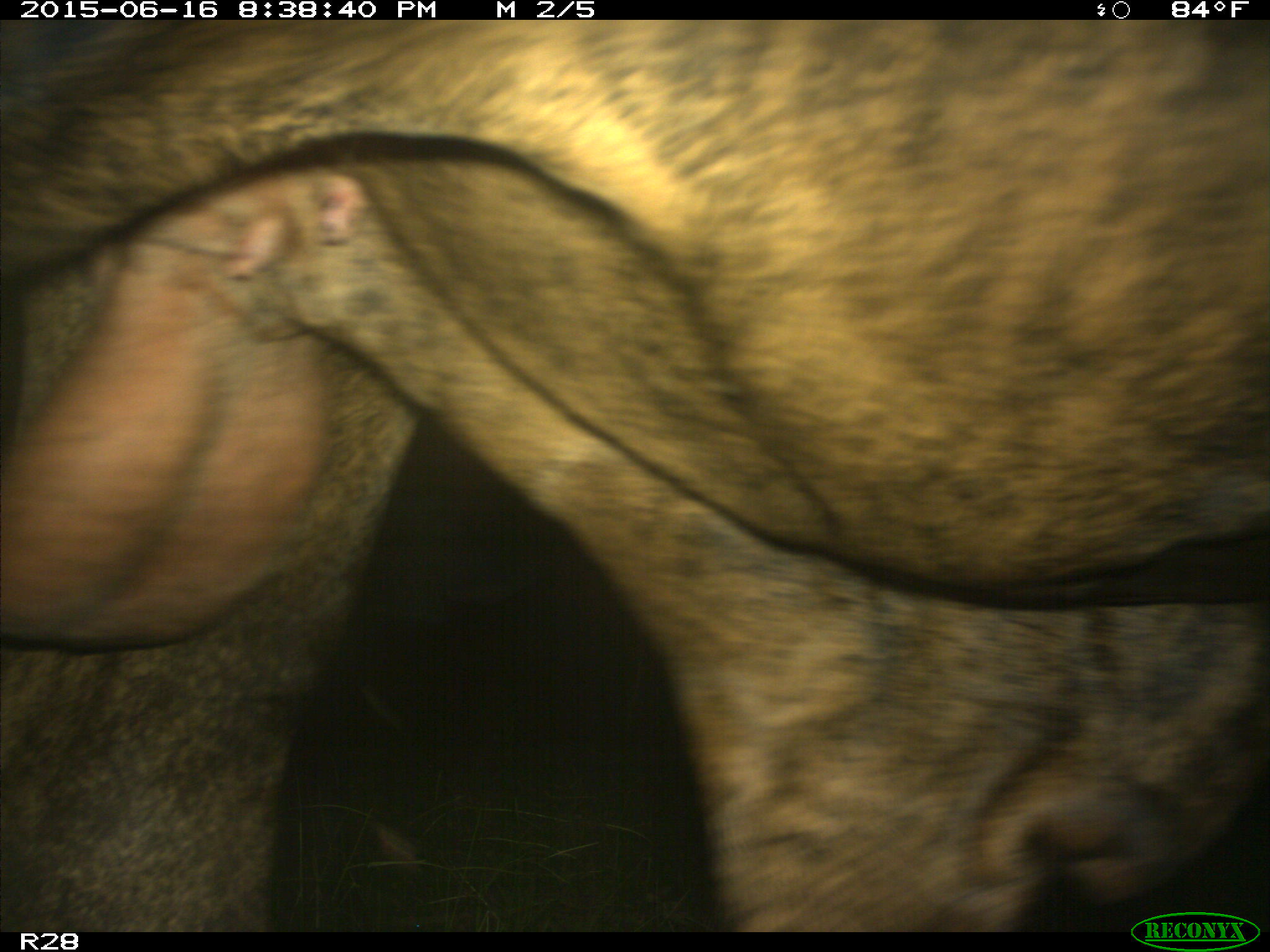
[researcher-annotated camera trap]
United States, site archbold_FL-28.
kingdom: Animalia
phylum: Chordata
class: Mammalia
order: Artiodactyla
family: Bovidae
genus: Bos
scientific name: Bos taurus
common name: domestic cow